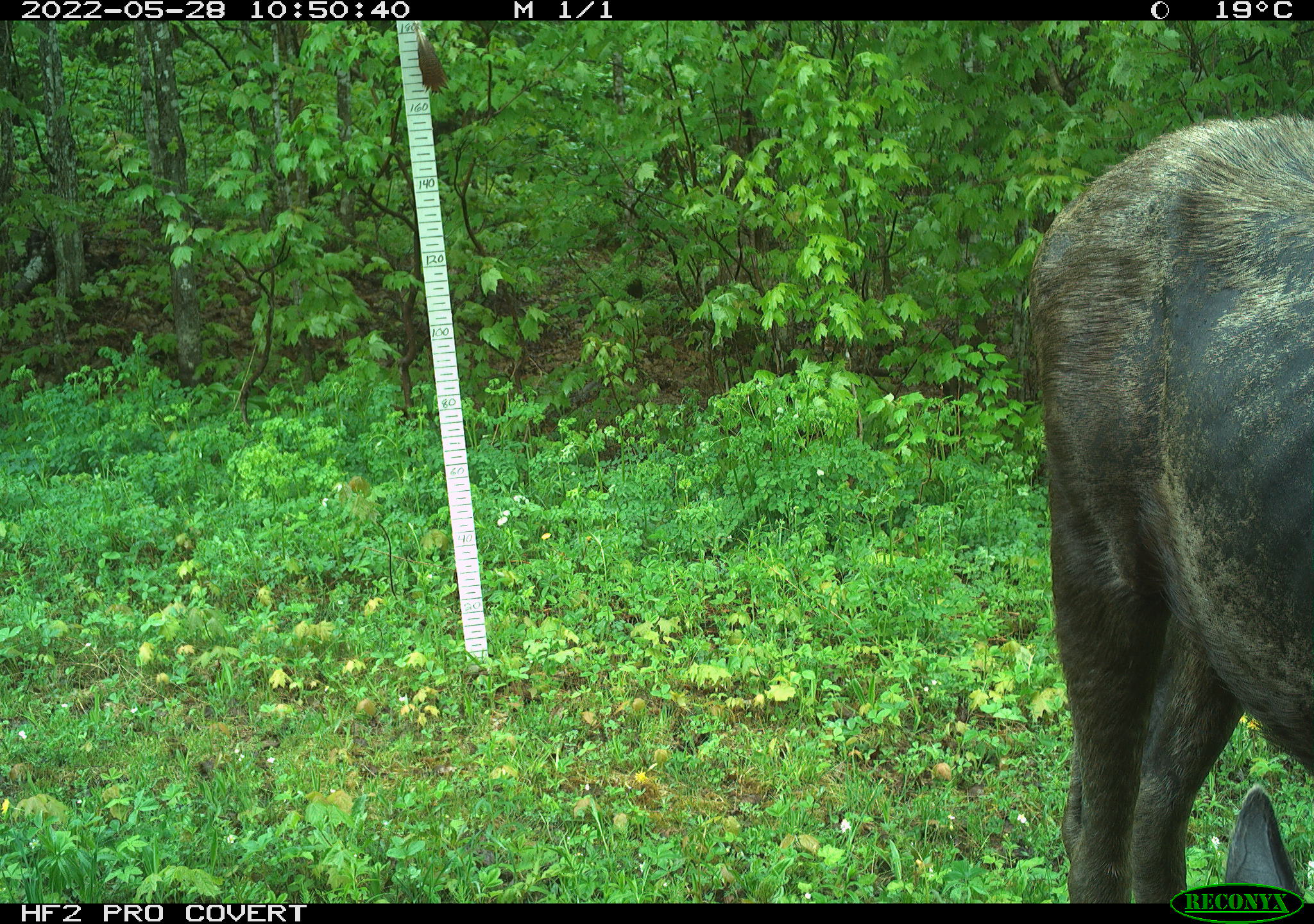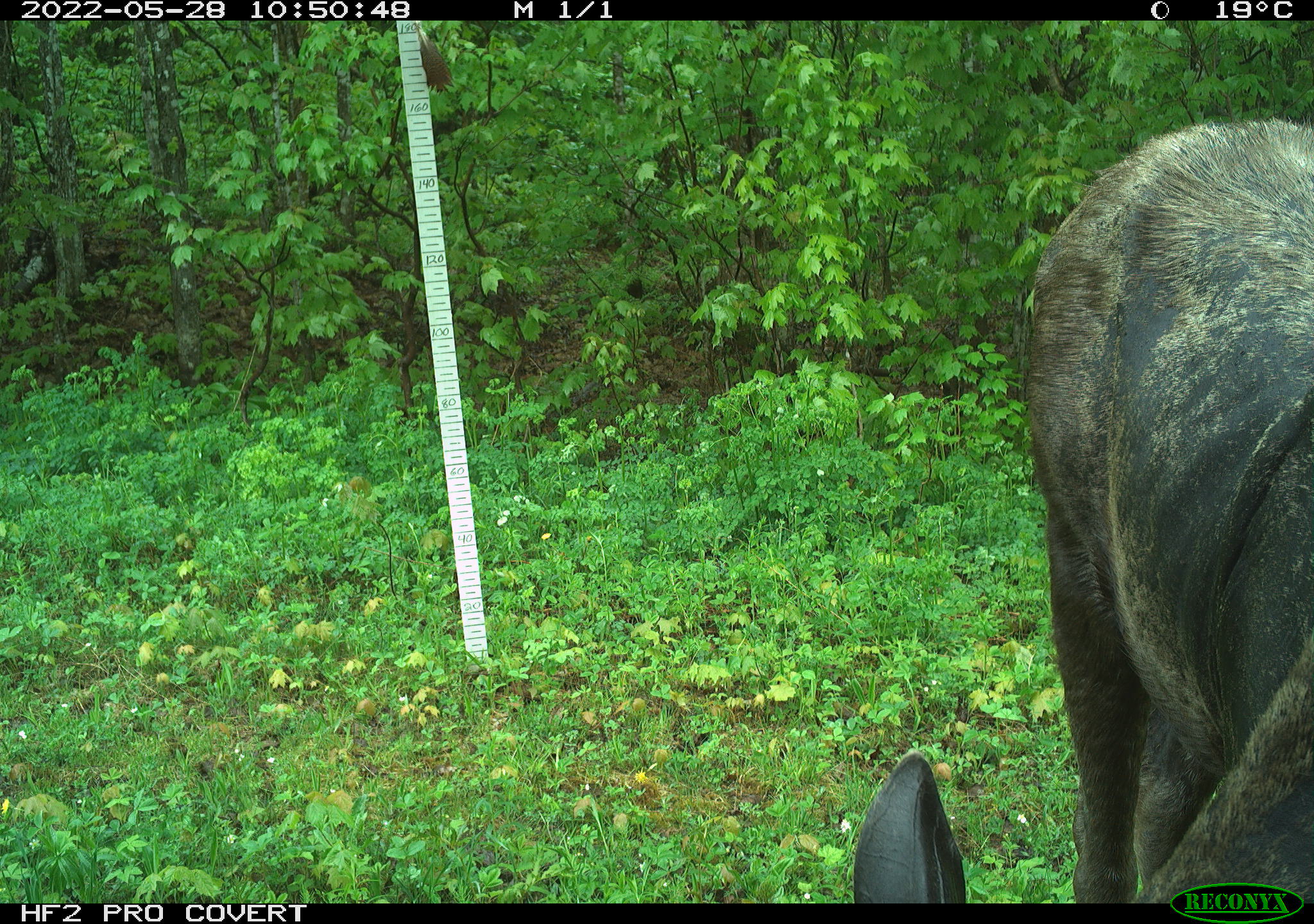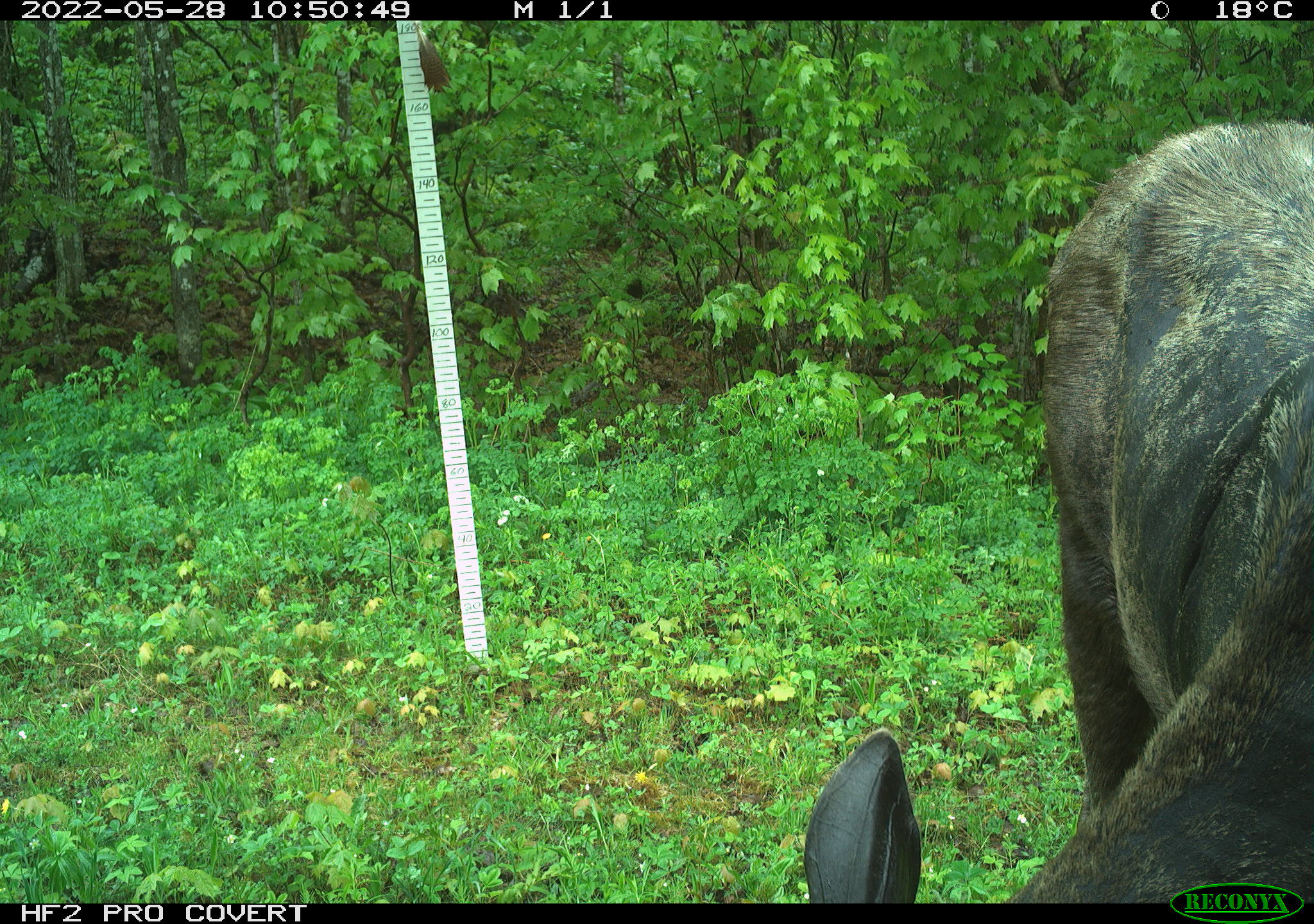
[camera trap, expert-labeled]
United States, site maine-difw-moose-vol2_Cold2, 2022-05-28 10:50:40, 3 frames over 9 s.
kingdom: Animalia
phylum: Chordata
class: Mammalia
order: Artiodactyla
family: Cervidae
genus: Alces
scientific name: Alces alces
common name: moose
Moose (Alces alces).